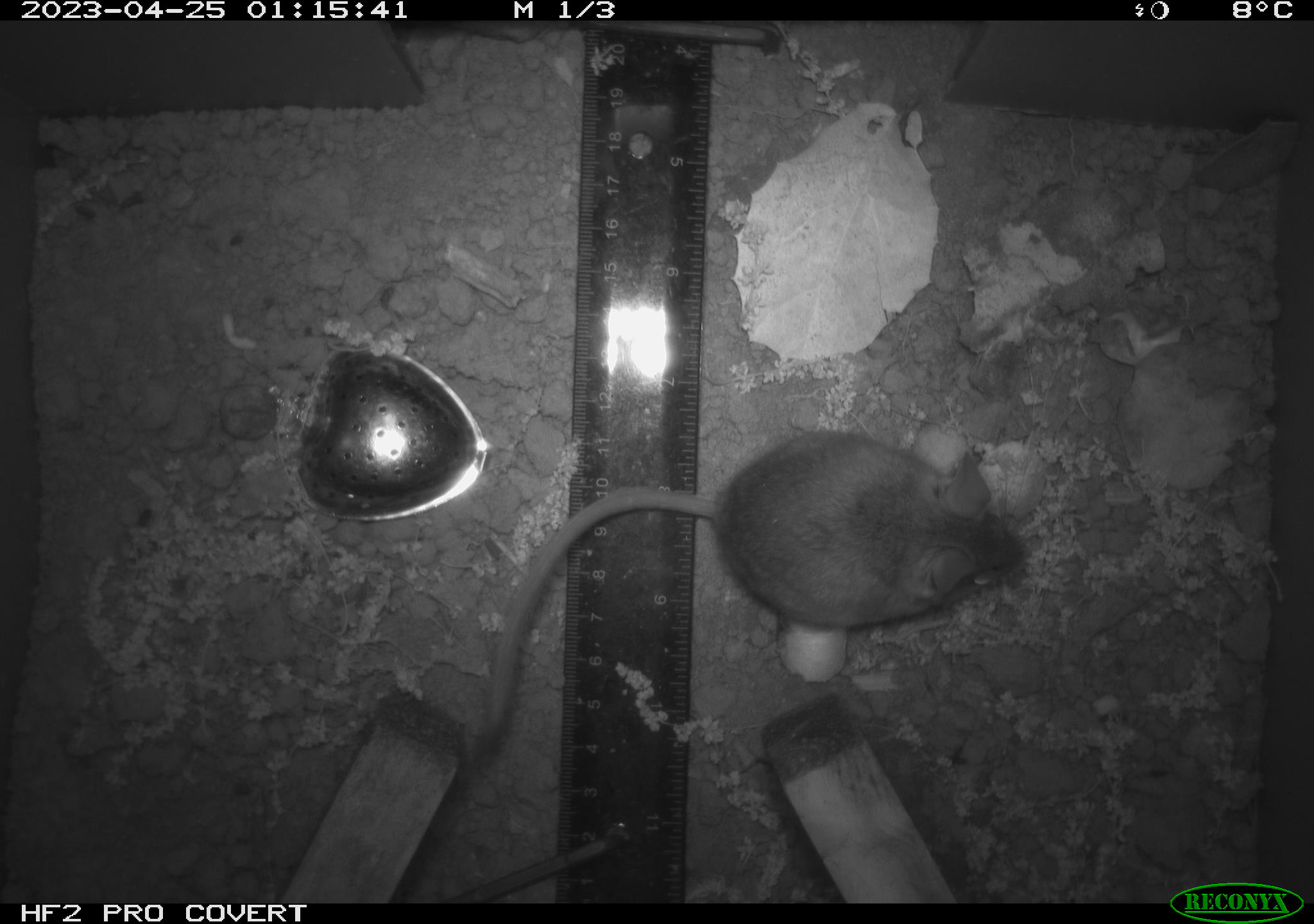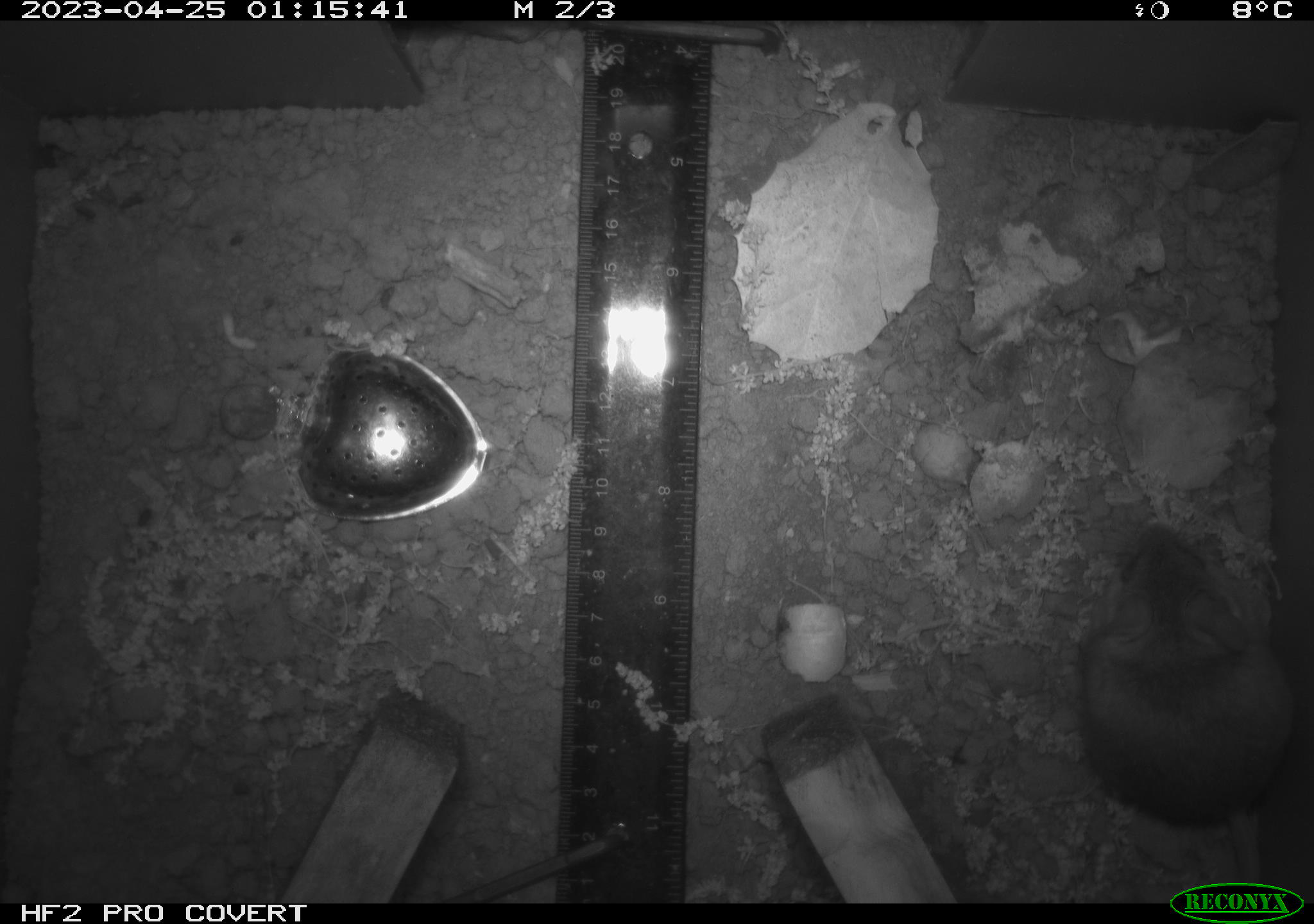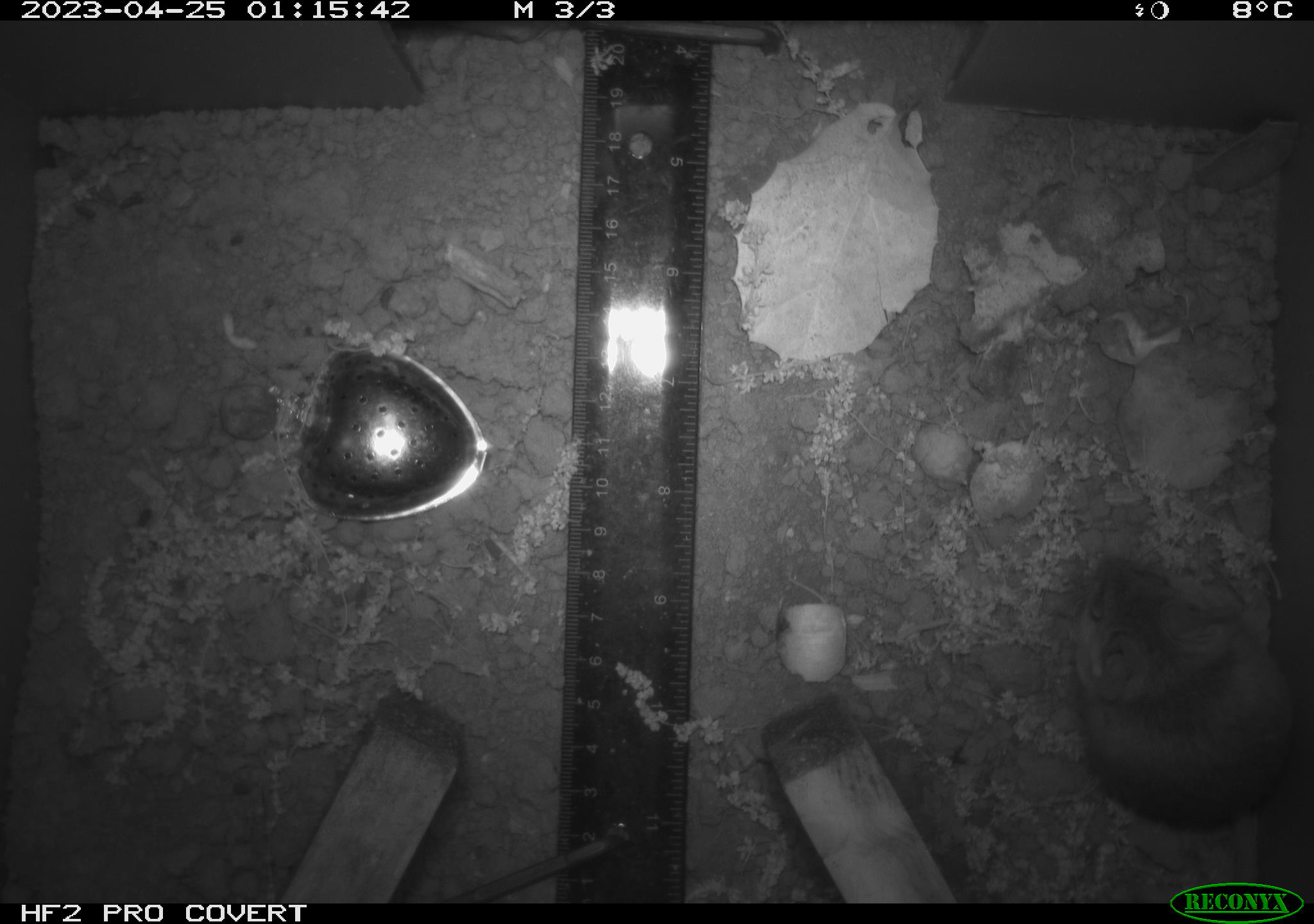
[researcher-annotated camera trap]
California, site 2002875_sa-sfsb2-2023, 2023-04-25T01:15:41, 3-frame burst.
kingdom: Animalia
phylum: Chordata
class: Mammalia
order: Rodentia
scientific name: Rodentia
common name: mouse species